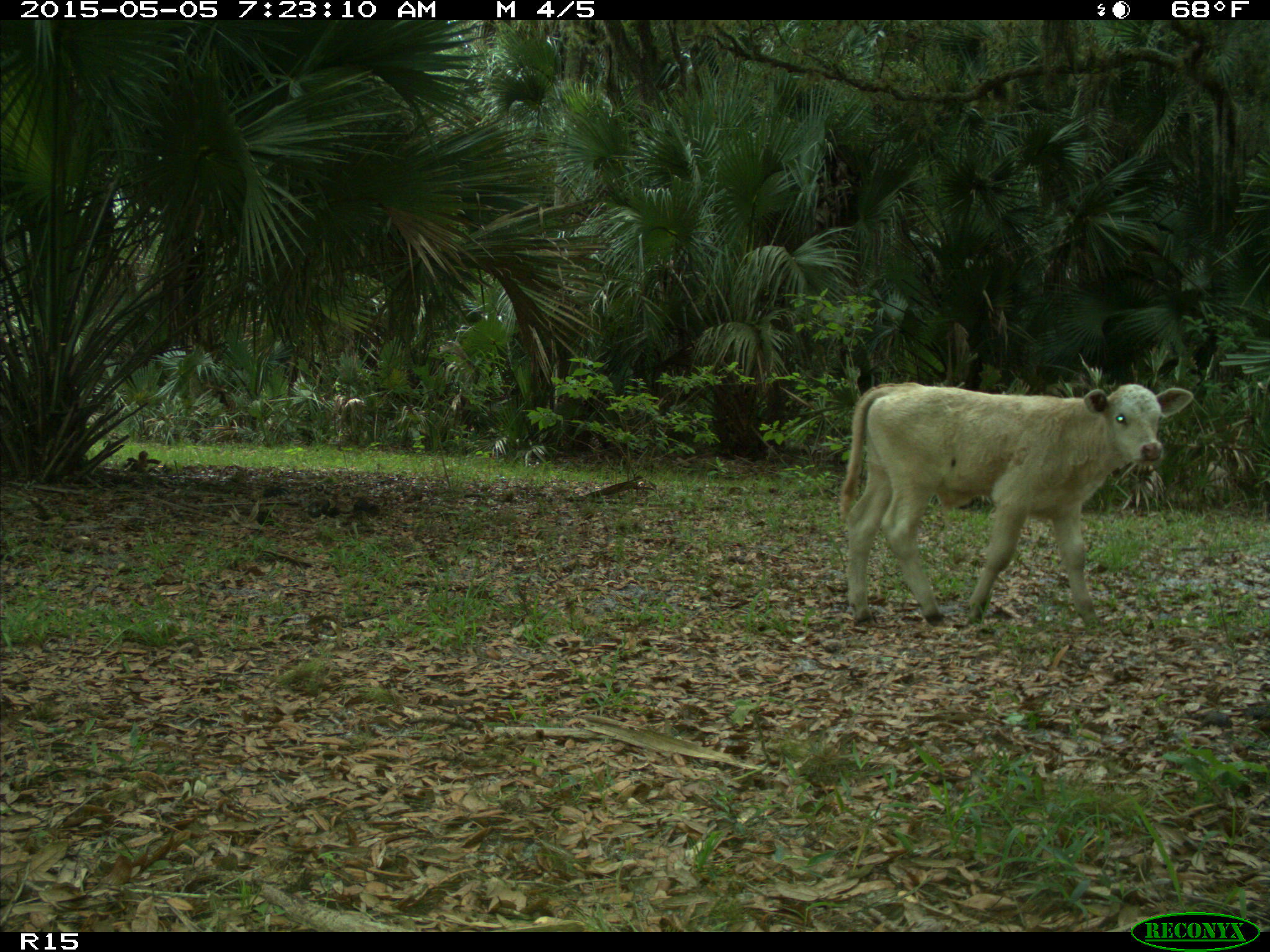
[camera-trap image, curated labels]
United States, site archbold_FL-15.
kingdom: Animalia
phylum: Chordata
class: Mammalia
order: Artiodactyla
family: Bovidae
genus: Bos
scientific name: Bos taurus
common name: domestic cow